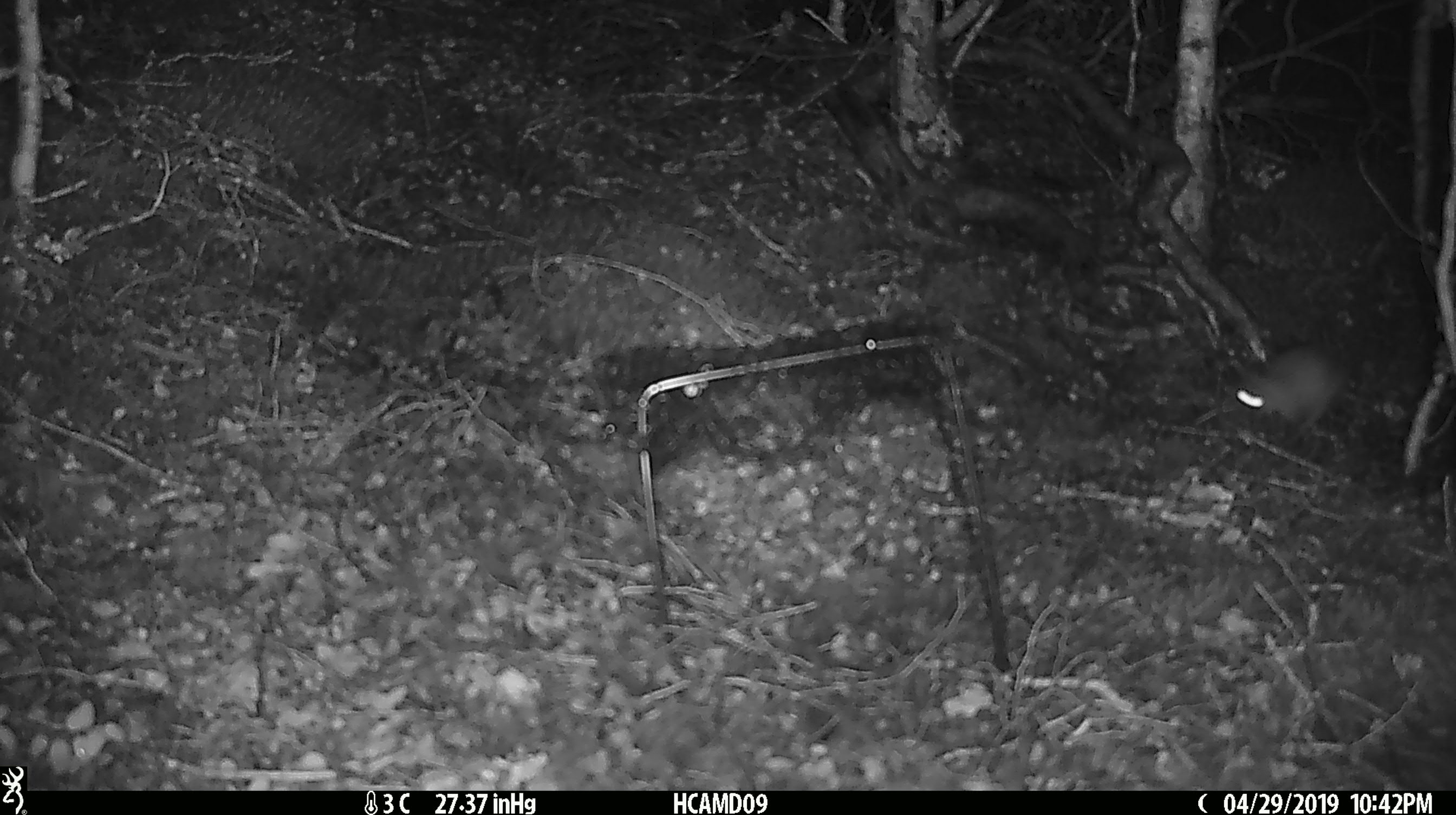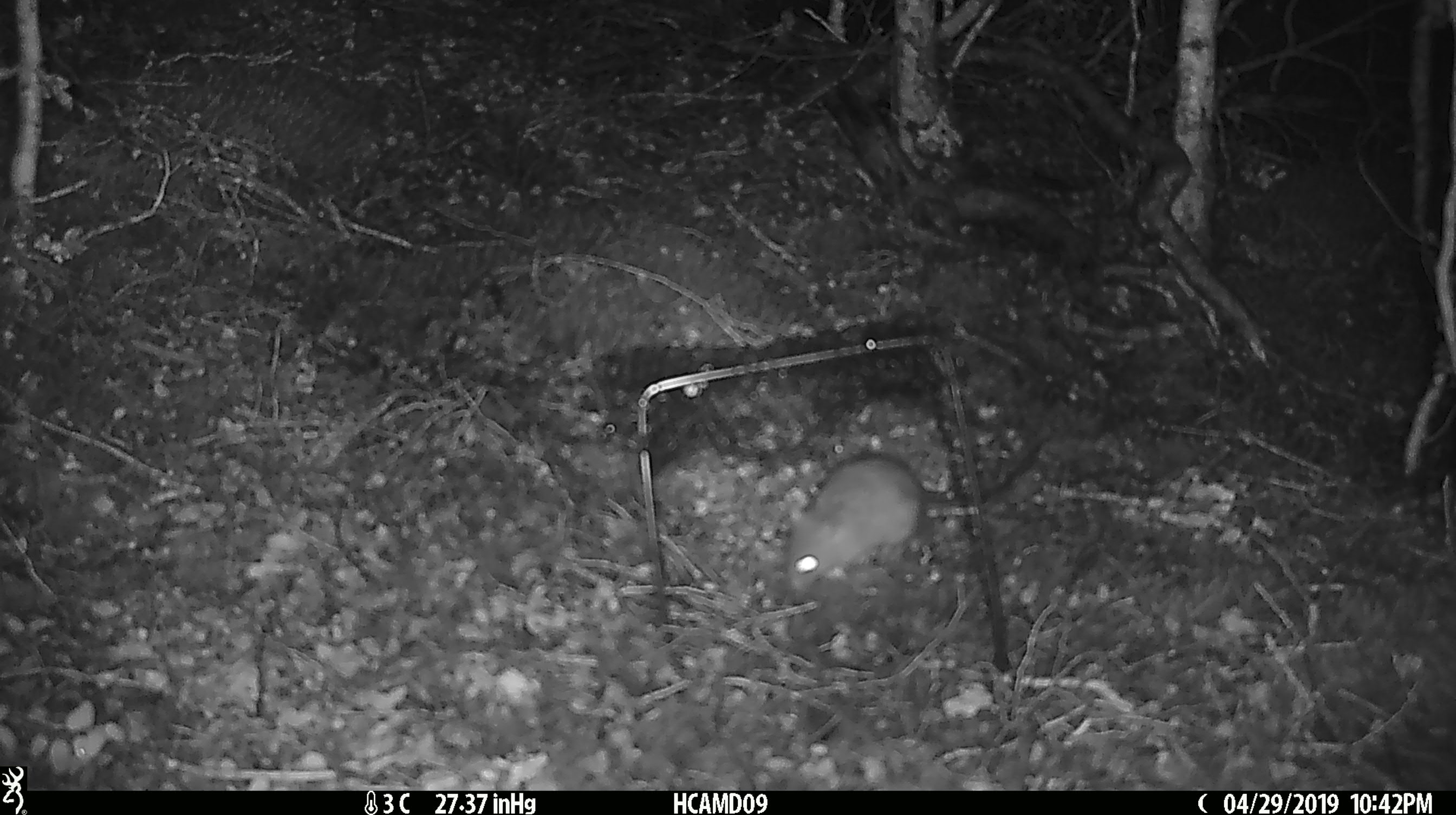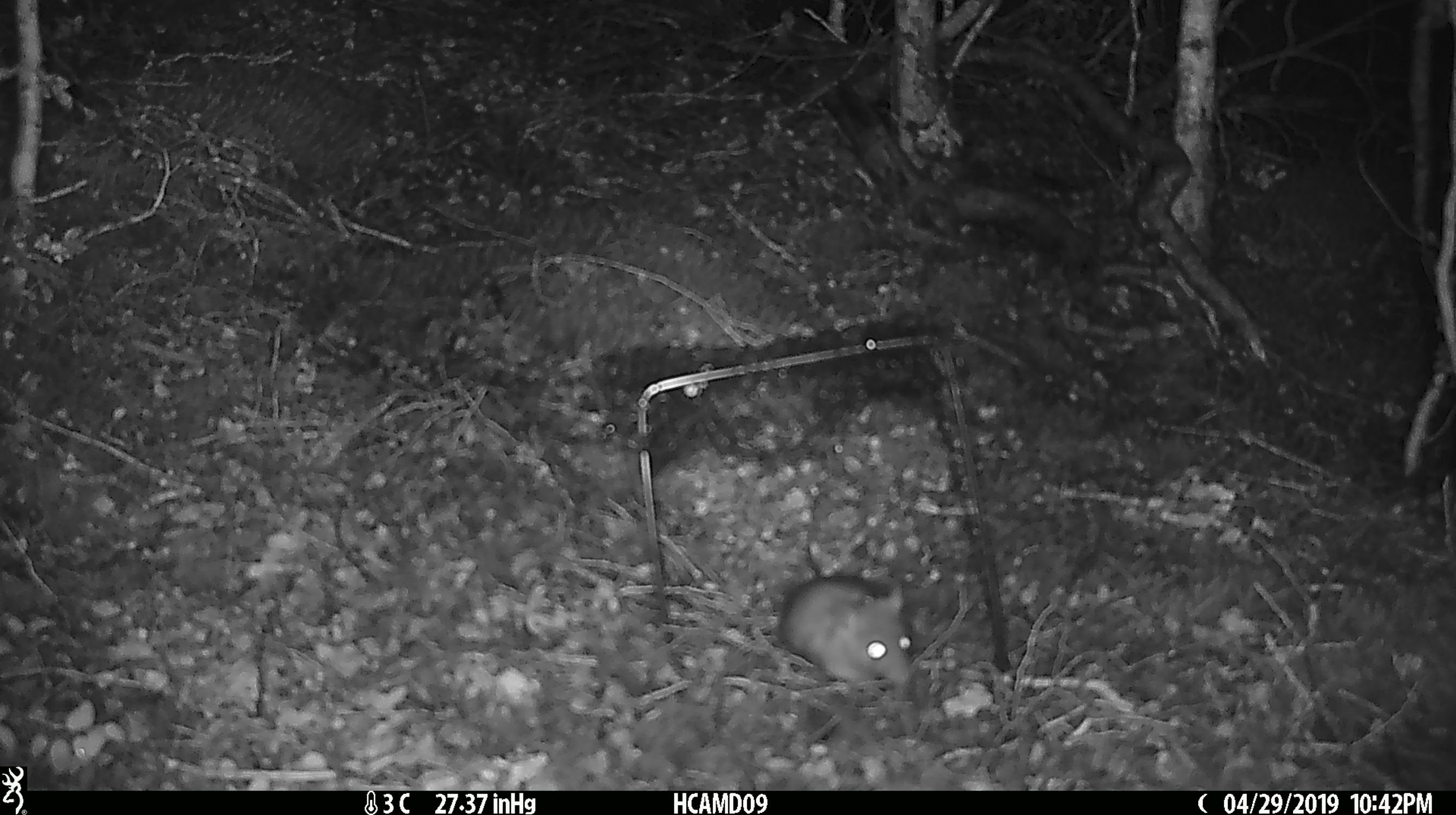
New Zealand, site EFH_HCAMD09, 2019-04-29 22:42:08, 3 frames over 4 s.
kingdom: Animalia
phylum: Chordata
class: Mammalia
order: Rodentia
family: Muridae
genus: Rattus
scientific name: Rattus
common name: rat